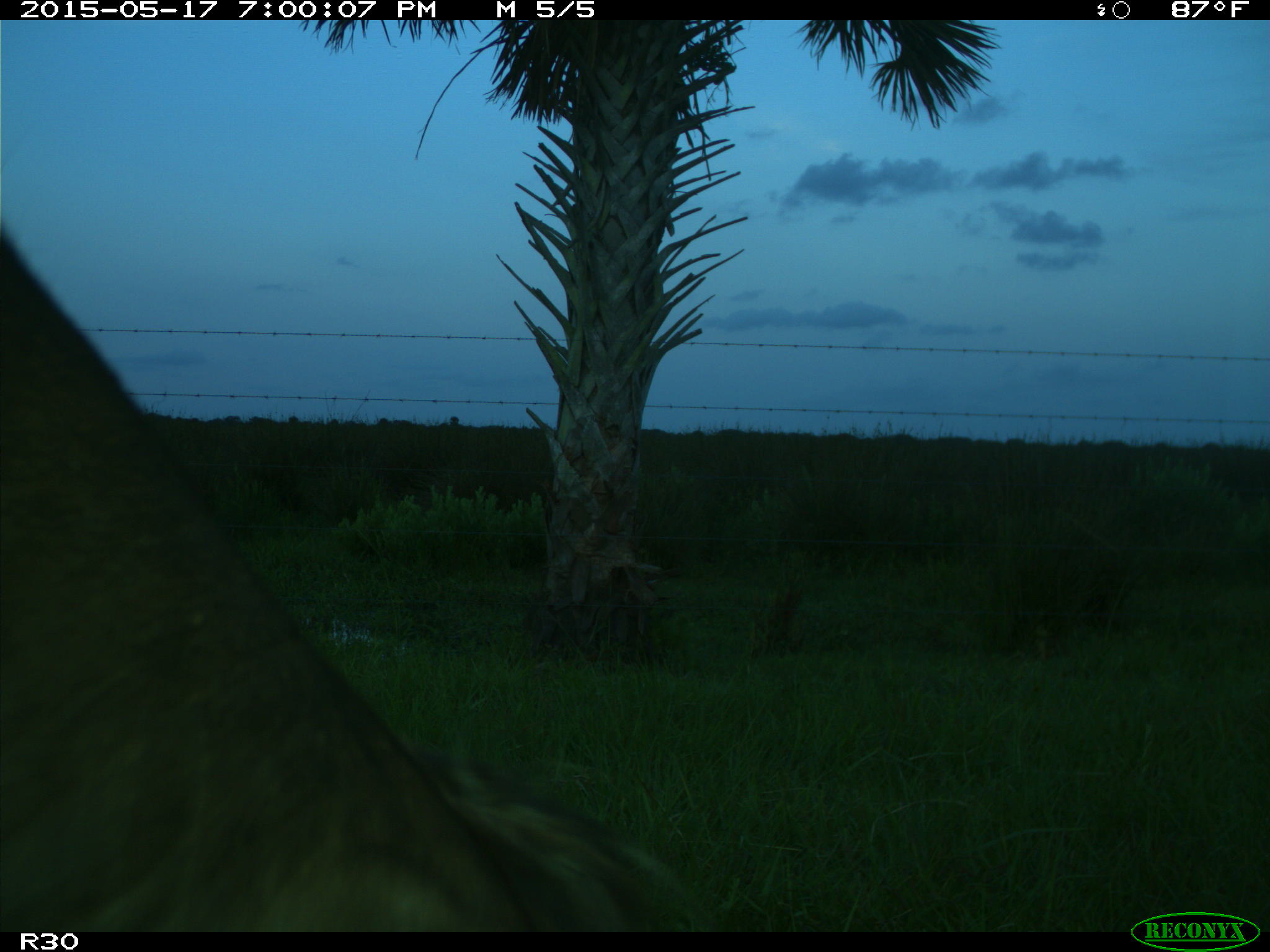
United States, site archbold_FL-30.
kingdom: Animalia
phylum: Chordata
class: Mammalia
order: Artiodactyla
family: Bovidae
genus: Bos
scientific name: Bos taurus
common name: domestic cow